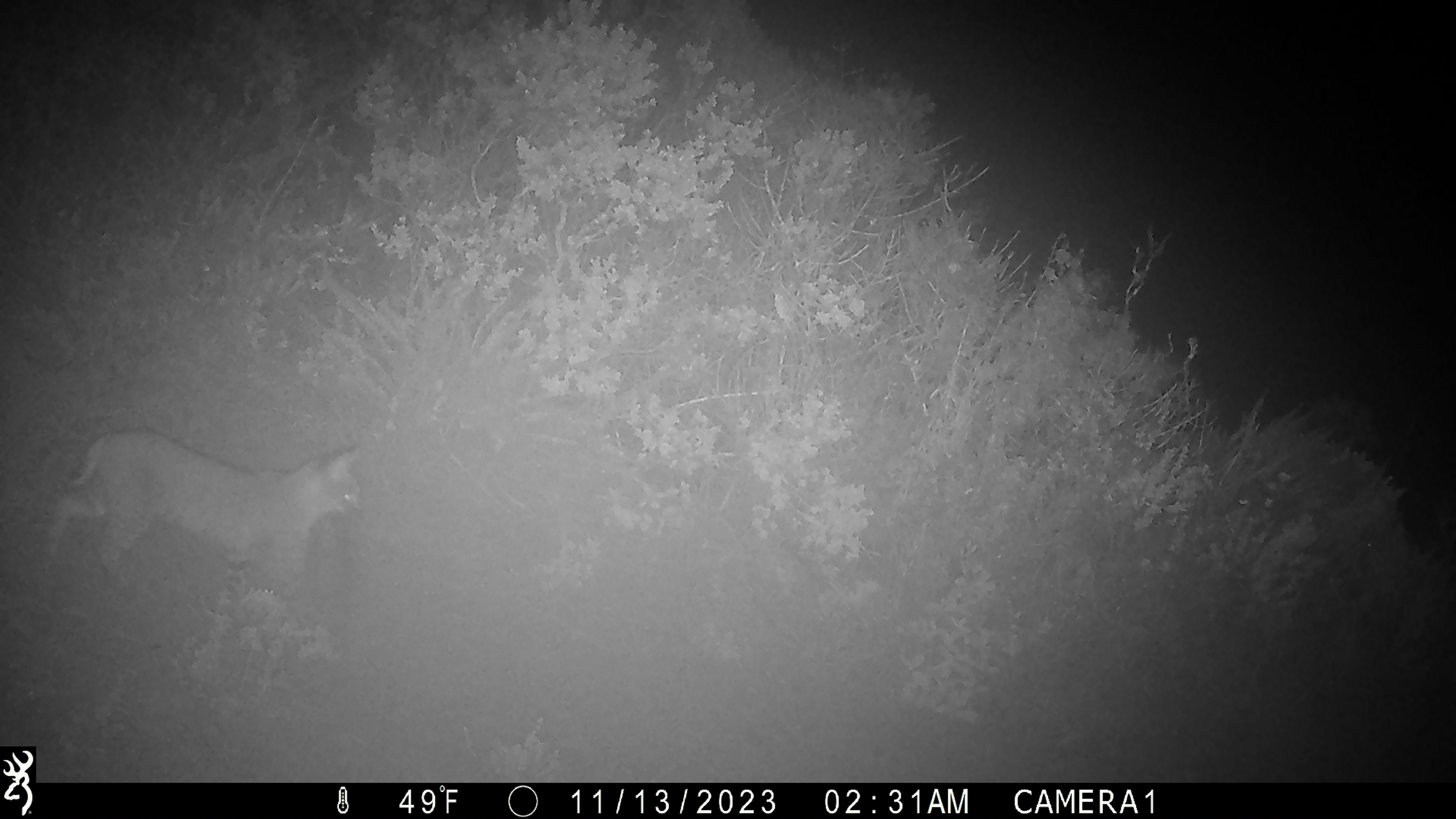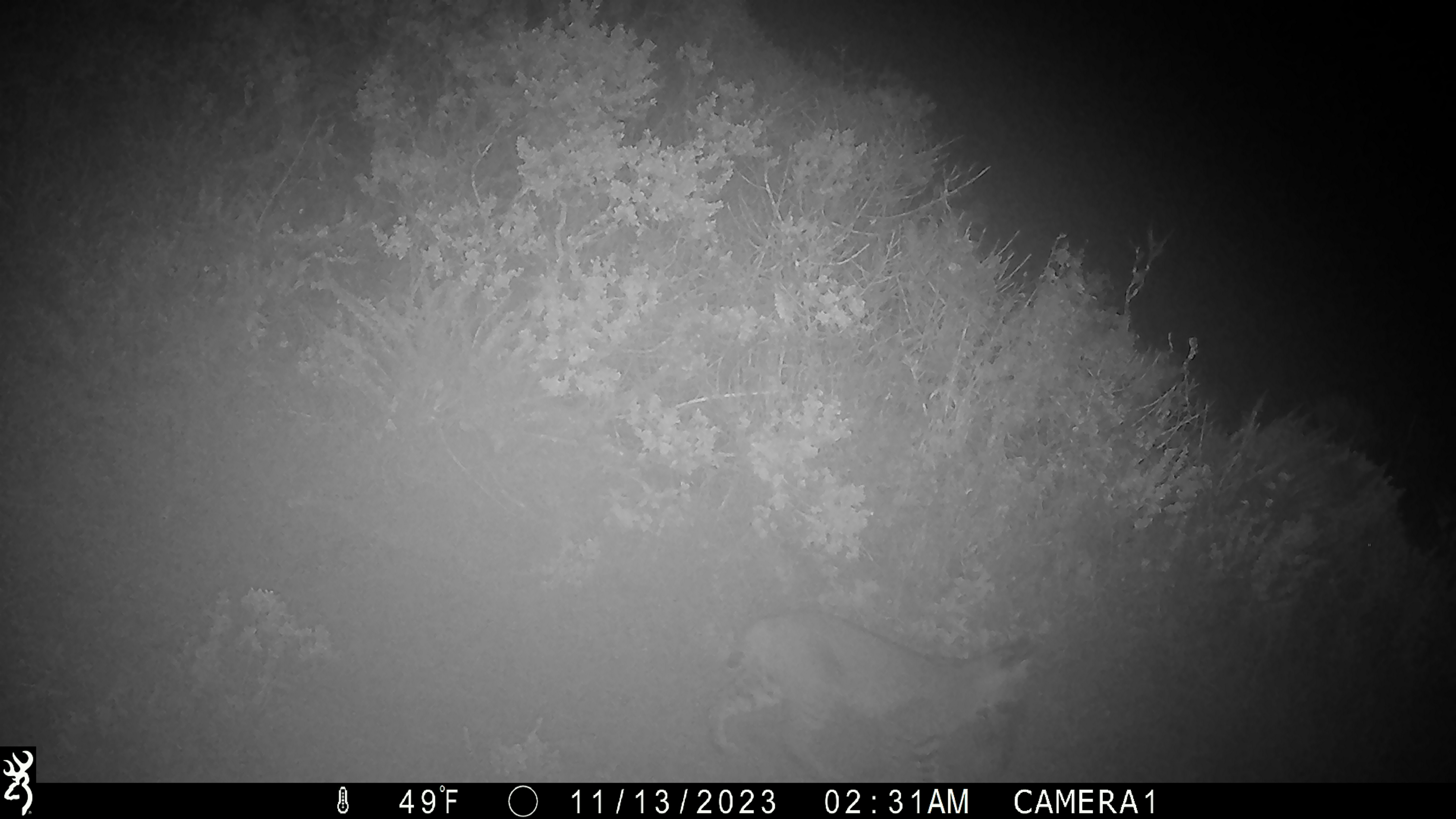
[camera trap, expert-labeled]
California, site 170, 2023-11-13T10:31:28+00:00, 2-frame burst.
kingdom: Animalia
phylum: Chordata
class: Mammalia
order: Carnivora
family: Felidae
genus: Lynx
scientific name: Lynx rufus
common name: bobcat